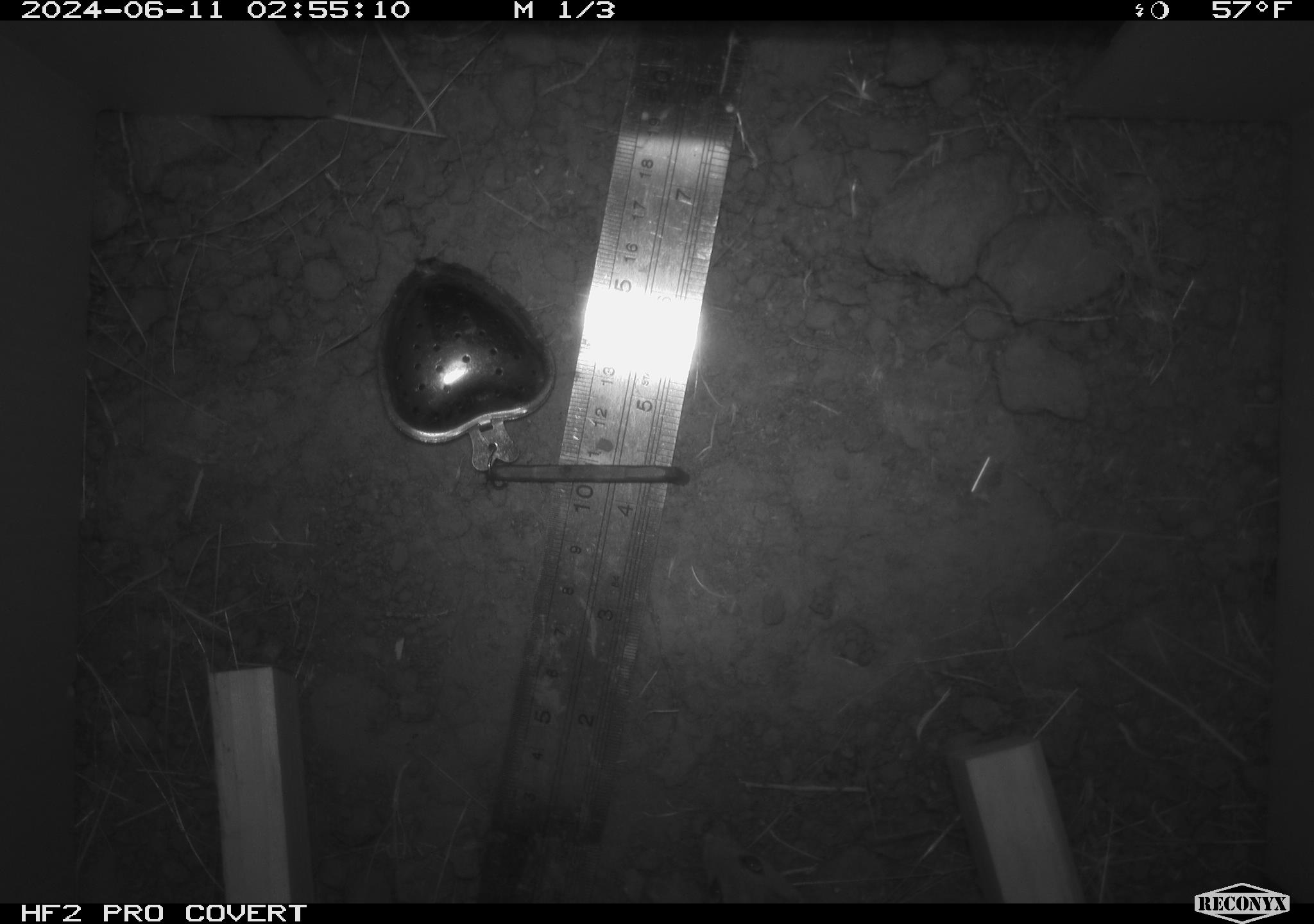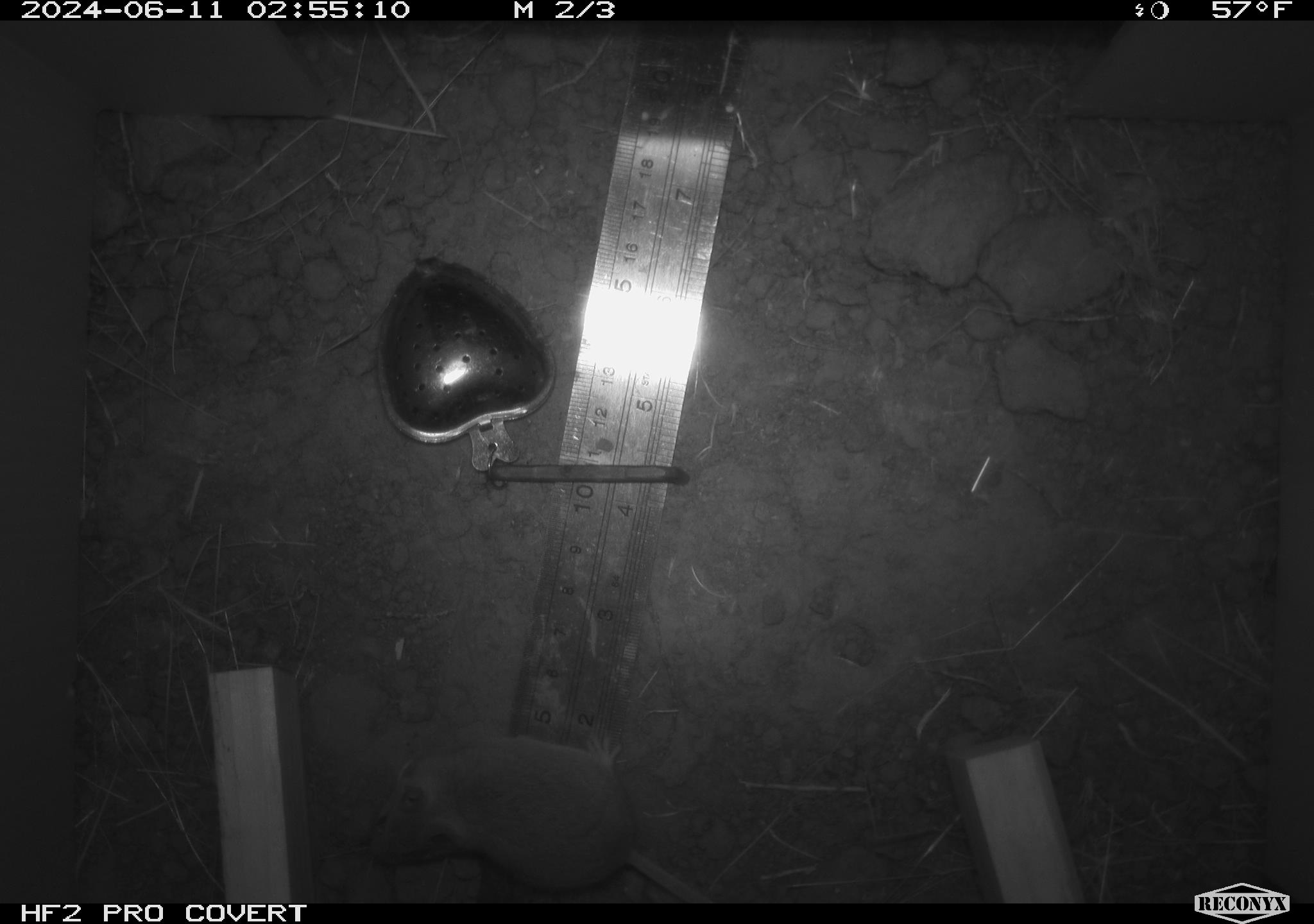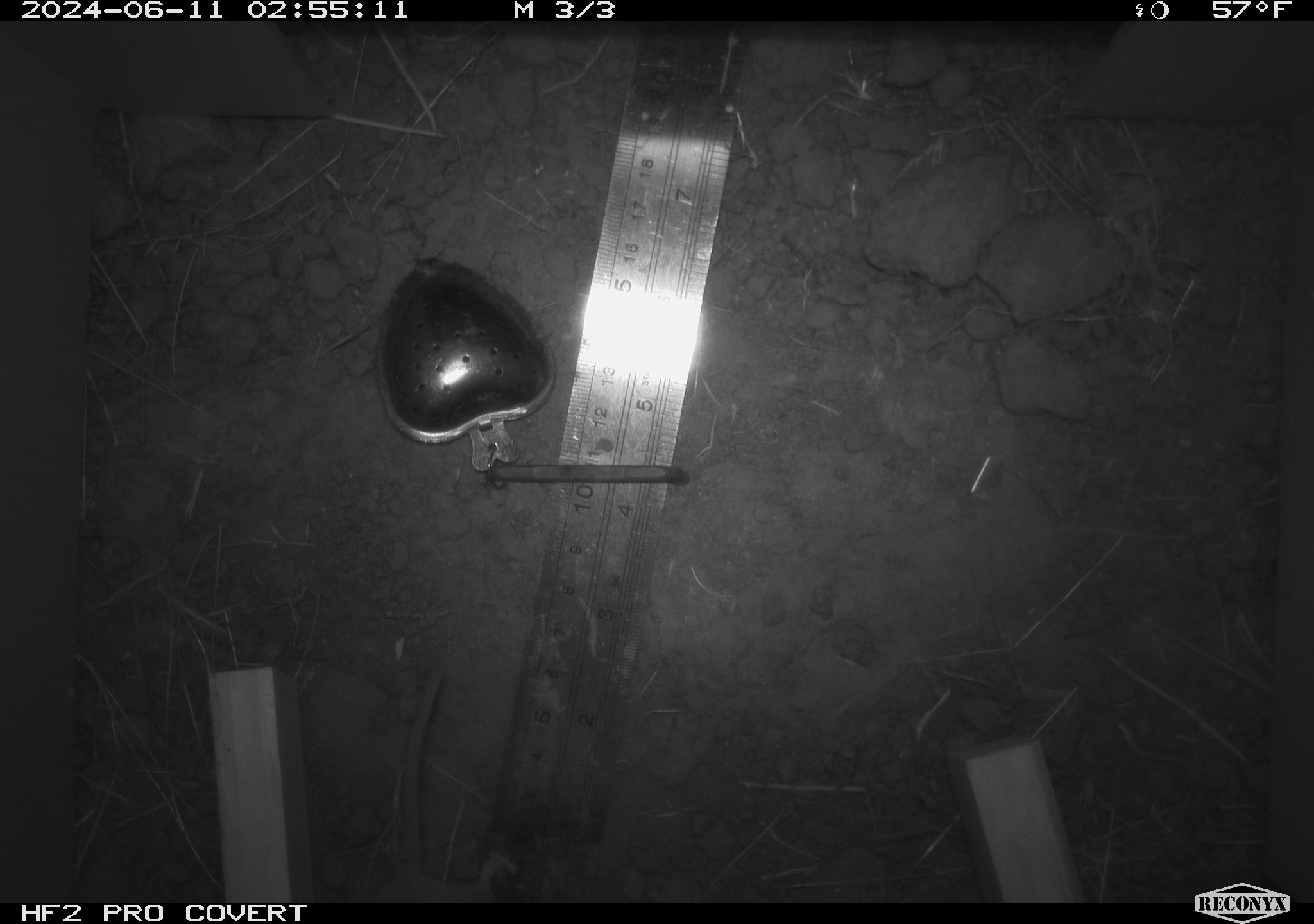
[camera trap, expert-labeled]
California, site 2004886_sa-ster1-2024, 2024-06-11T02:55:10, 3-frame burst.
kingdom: Animalia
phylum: Chordata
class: Mammalia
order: Rodentia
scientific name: Rodentia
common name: mouse species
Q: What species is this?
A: Mouse species (Rodentia).